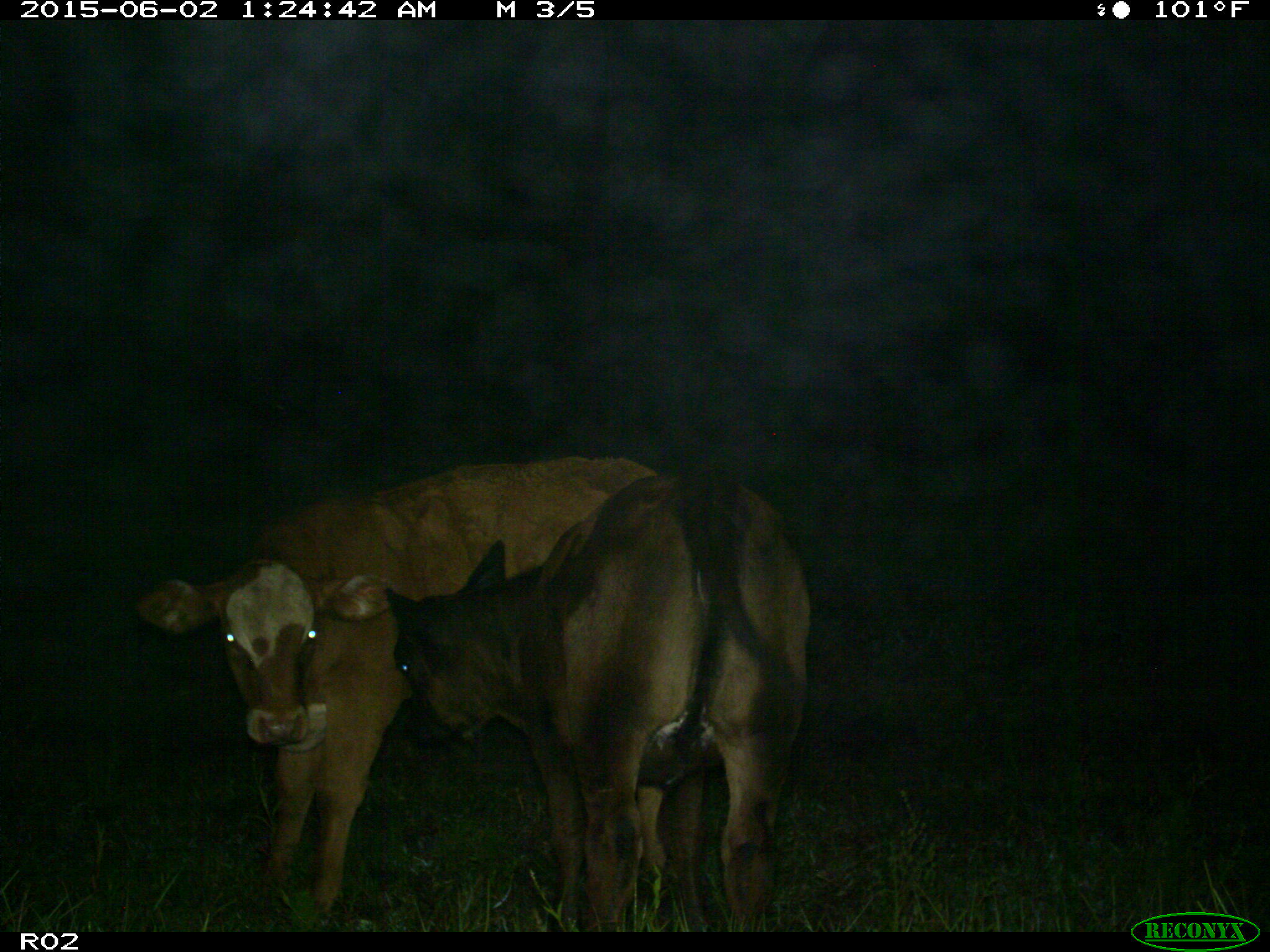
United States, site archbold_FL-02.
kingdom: Animalia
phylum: Chordata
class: Mammalia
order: Artiodactyla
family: Bovidae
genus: Bos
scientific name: Bos taurus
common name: domestic cow